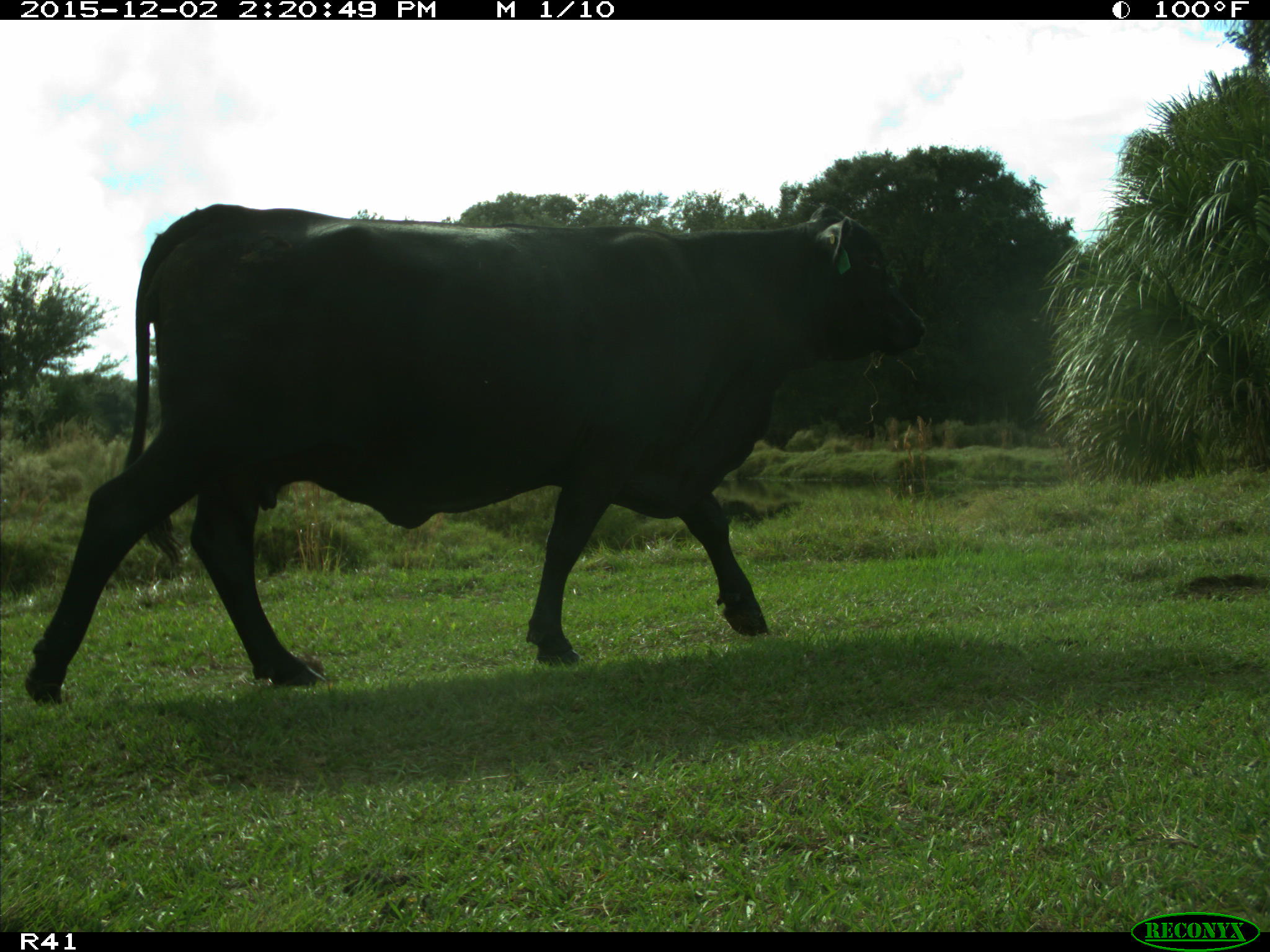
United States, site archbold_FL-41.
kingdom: Animalia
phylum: Chordata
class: Mammalia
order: Artiodactyla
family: Bovidae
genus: Bos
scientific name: Bos taurus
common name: domestic cow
Bos taurus (domestic cow).